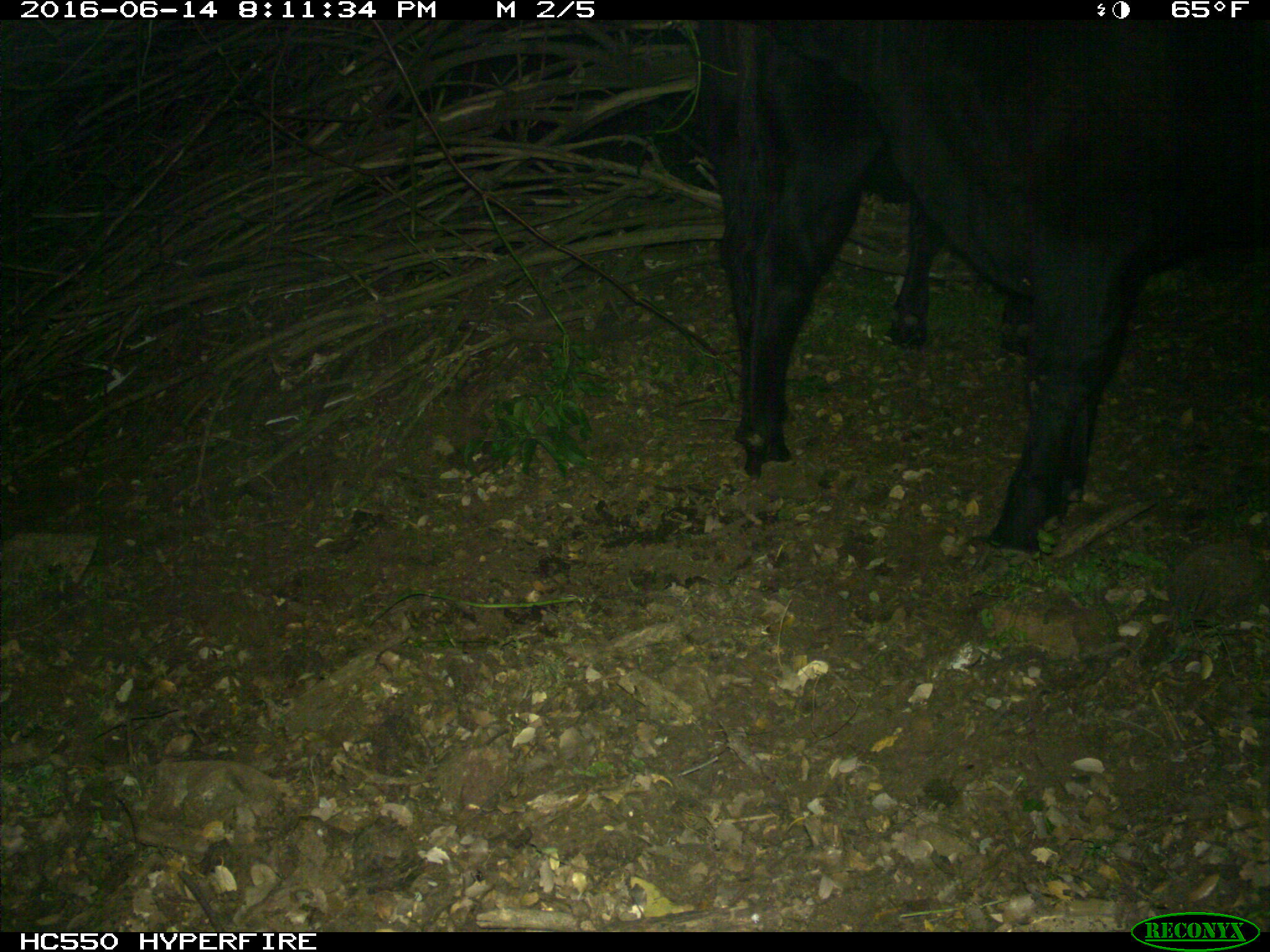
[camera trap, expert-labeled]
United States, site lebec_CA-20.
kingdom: Animalia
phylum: Chordata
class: Mammalia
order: Artiodactyla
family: Bovidae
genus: Bos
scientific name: Bos taurus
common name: domestic cow